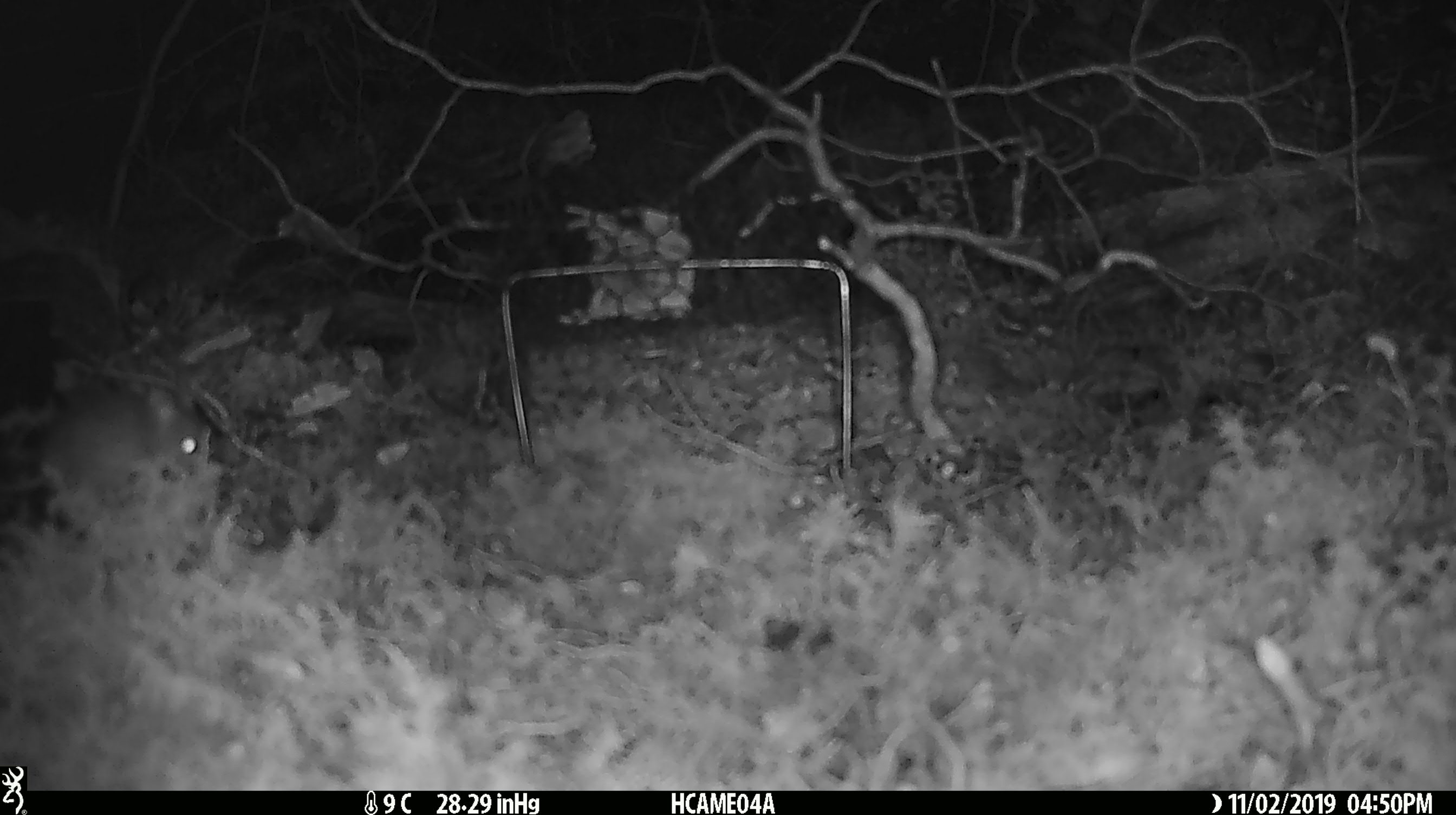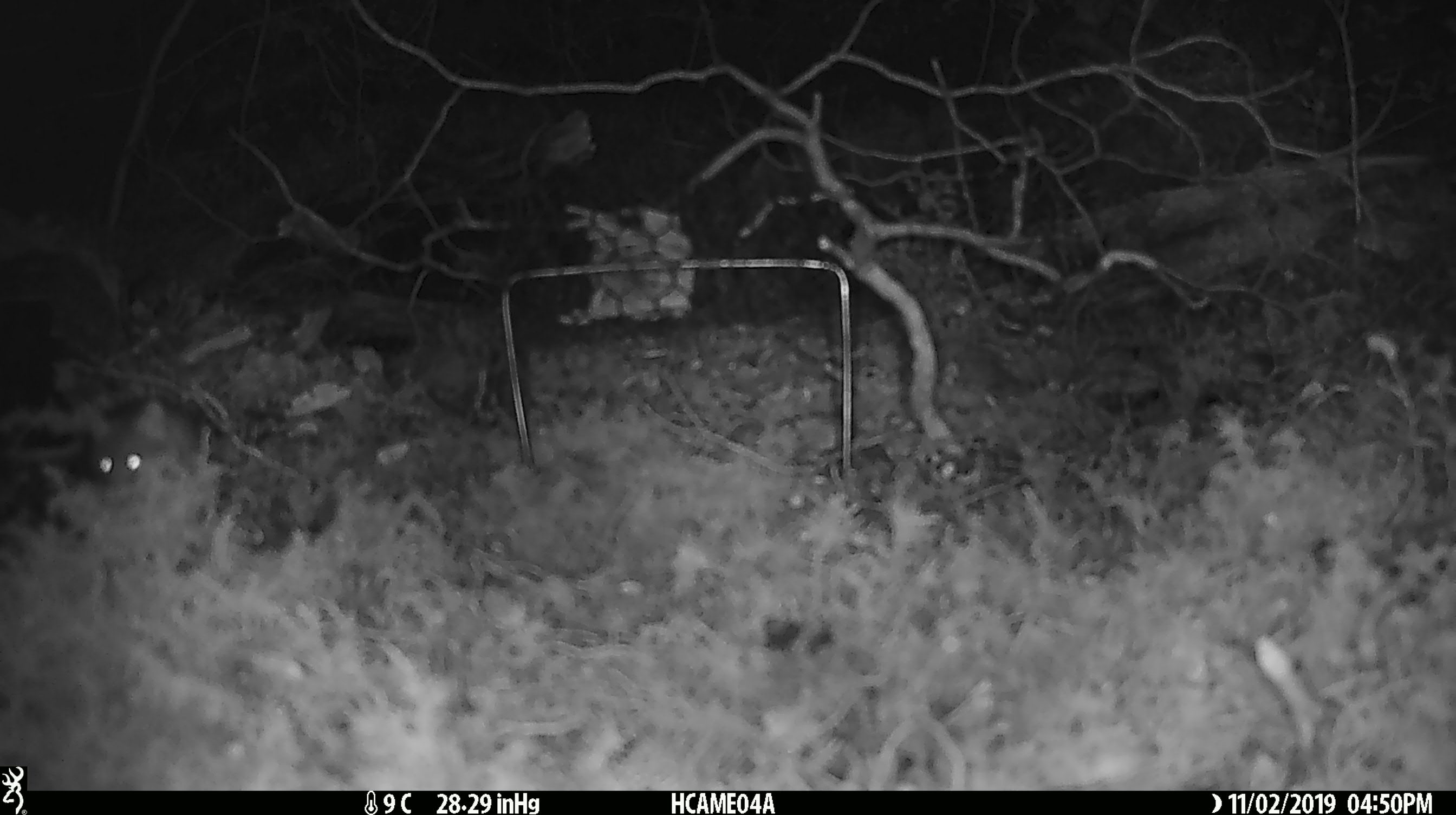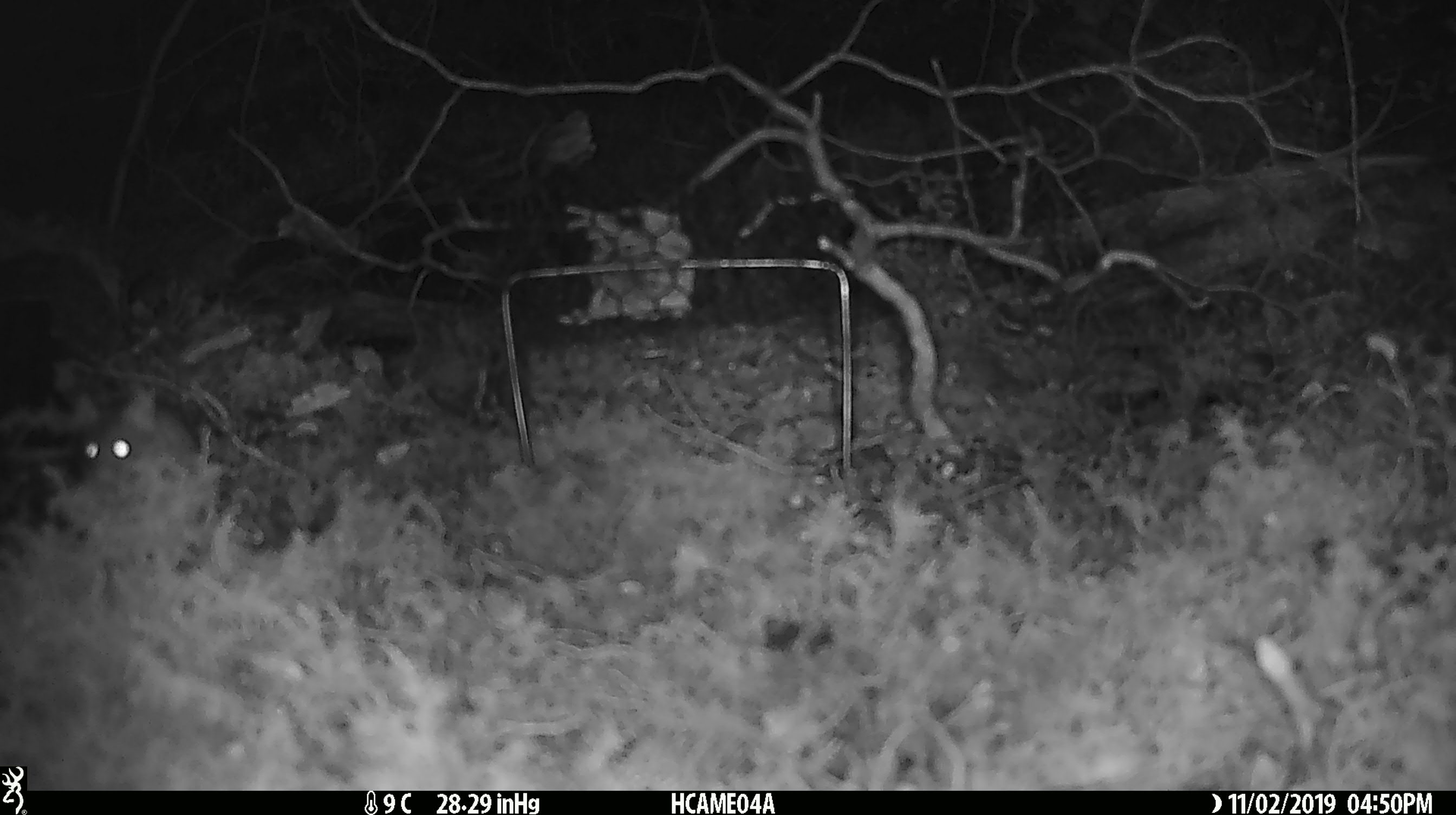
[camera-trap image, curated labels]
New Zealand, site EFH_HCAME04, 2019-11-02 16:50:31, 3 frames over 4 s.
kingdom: Animalia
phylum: Chordata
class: Mammalia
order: Rodentia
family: Muridae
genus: Mus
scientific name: Mus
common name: mouse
Mouse (Mus).